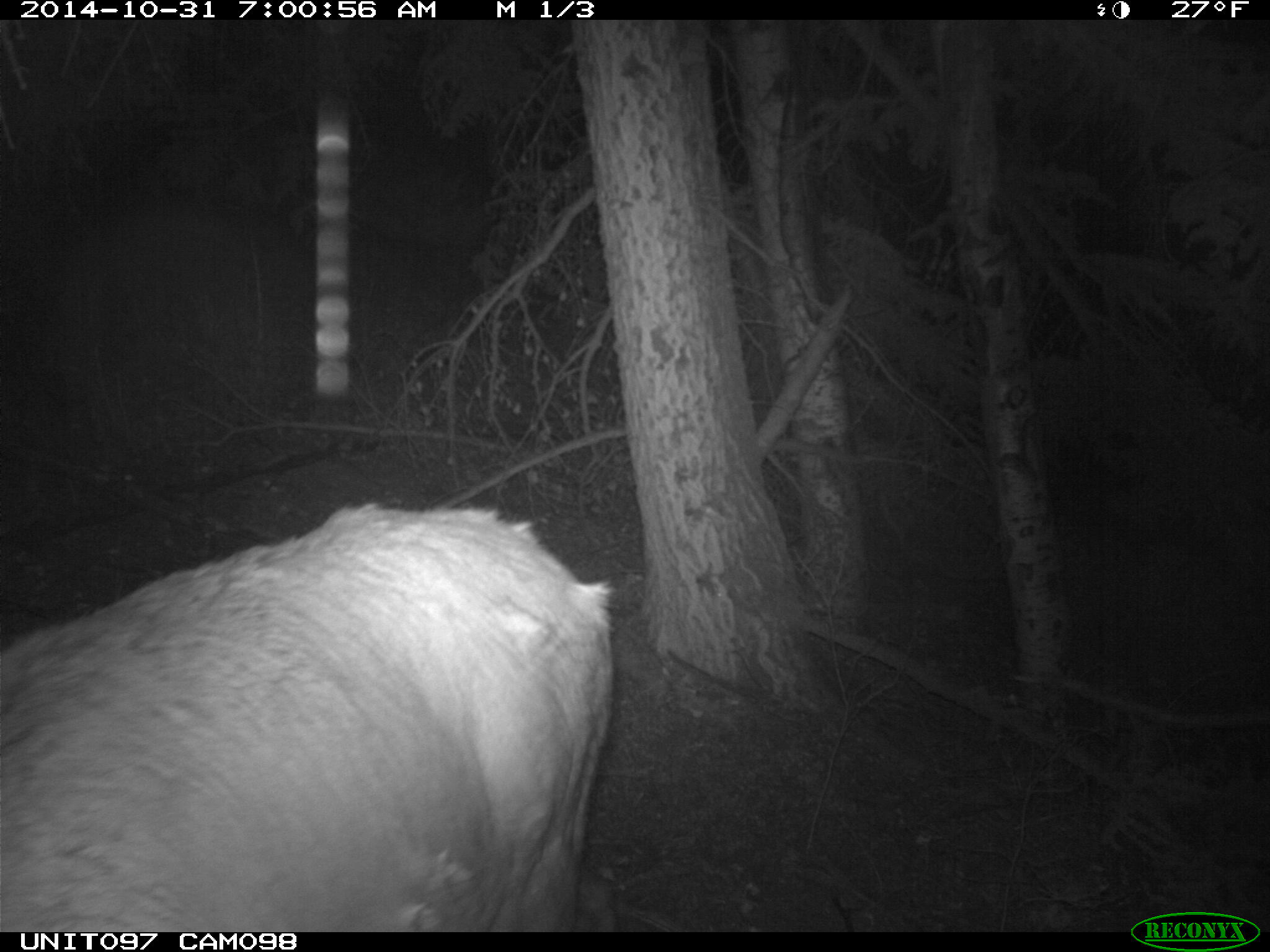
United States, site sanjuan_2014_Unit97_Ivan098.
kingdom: Animalia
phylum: Chordata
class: Mammalia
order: Artiodactyla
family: Cervidae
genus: Cervus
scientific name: Cervus elaphus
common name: red deer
Cervus elaphus (red deer).